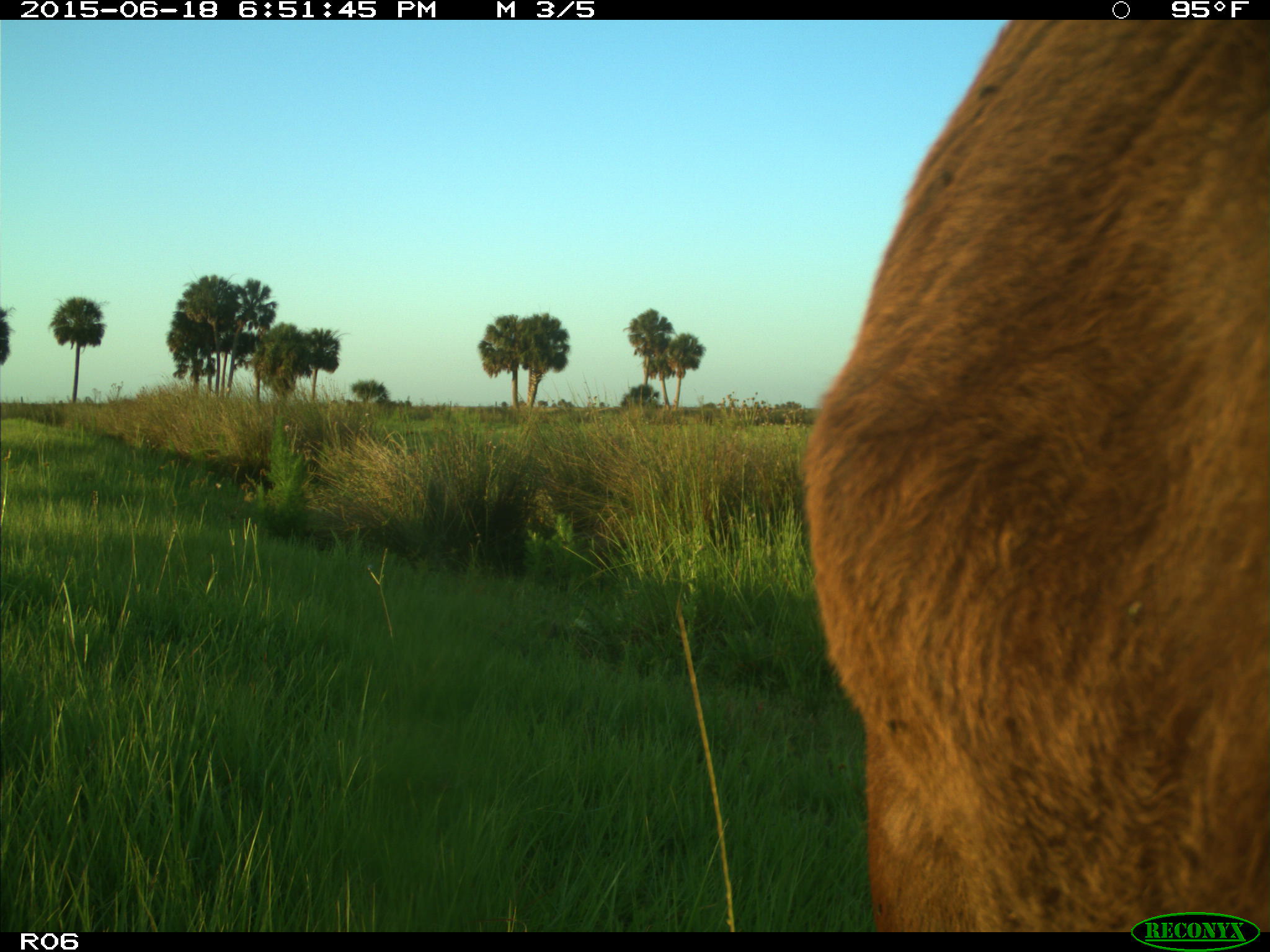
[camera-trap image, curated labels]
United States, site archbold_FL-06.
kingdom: Animalia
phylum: Chordata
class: Mammalia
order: Artiodactyla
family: Bovidae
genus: Bos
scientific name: Bos taurus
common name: domestic cow